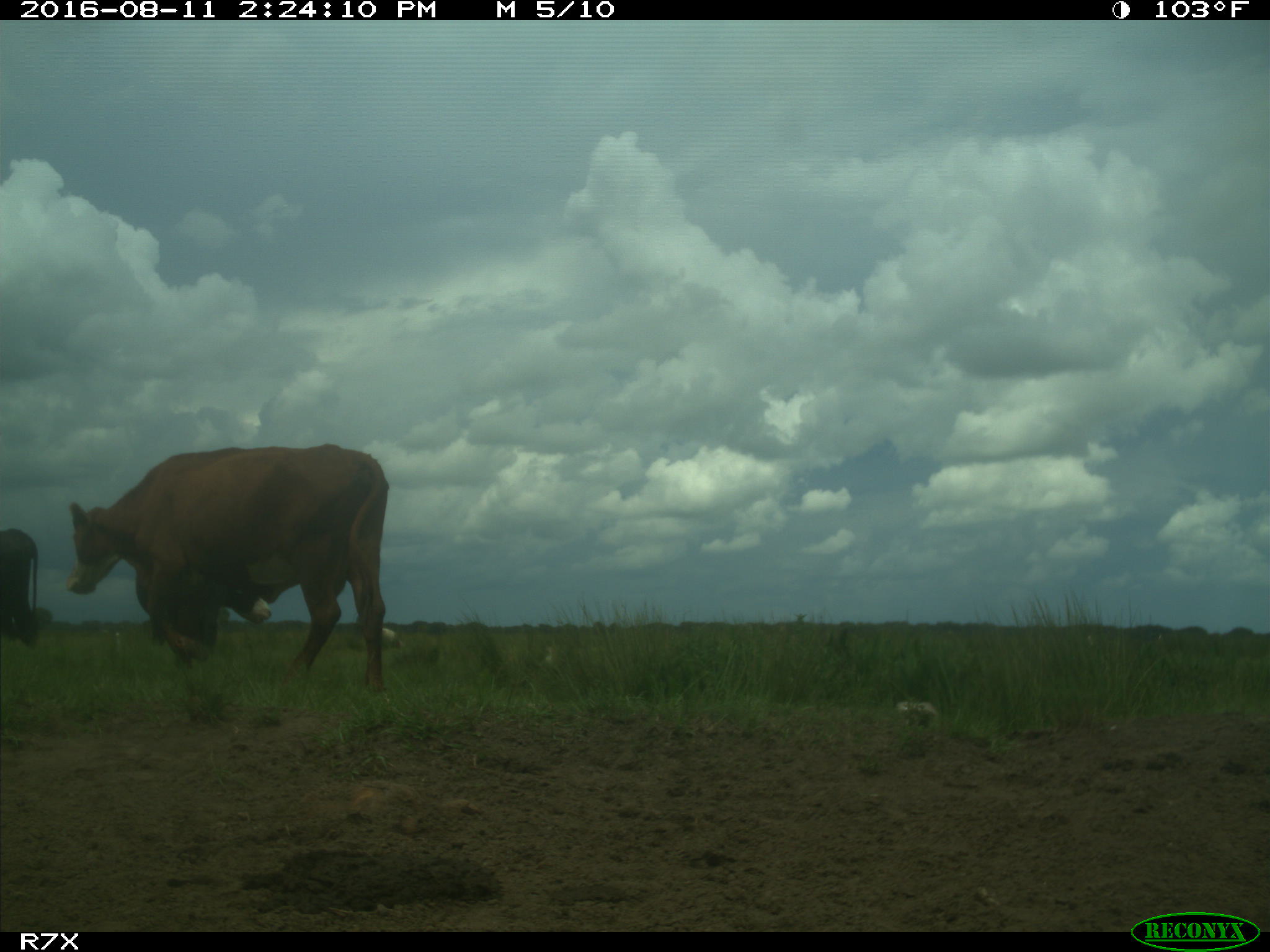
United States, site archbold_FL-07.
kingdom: Animalia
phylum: Chordata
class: Mammalia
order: Artiodactyla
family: Bovidae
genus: Bos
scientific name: Bos taurus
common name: domestic cow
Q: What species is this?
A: Bos taurus (domestic cow).